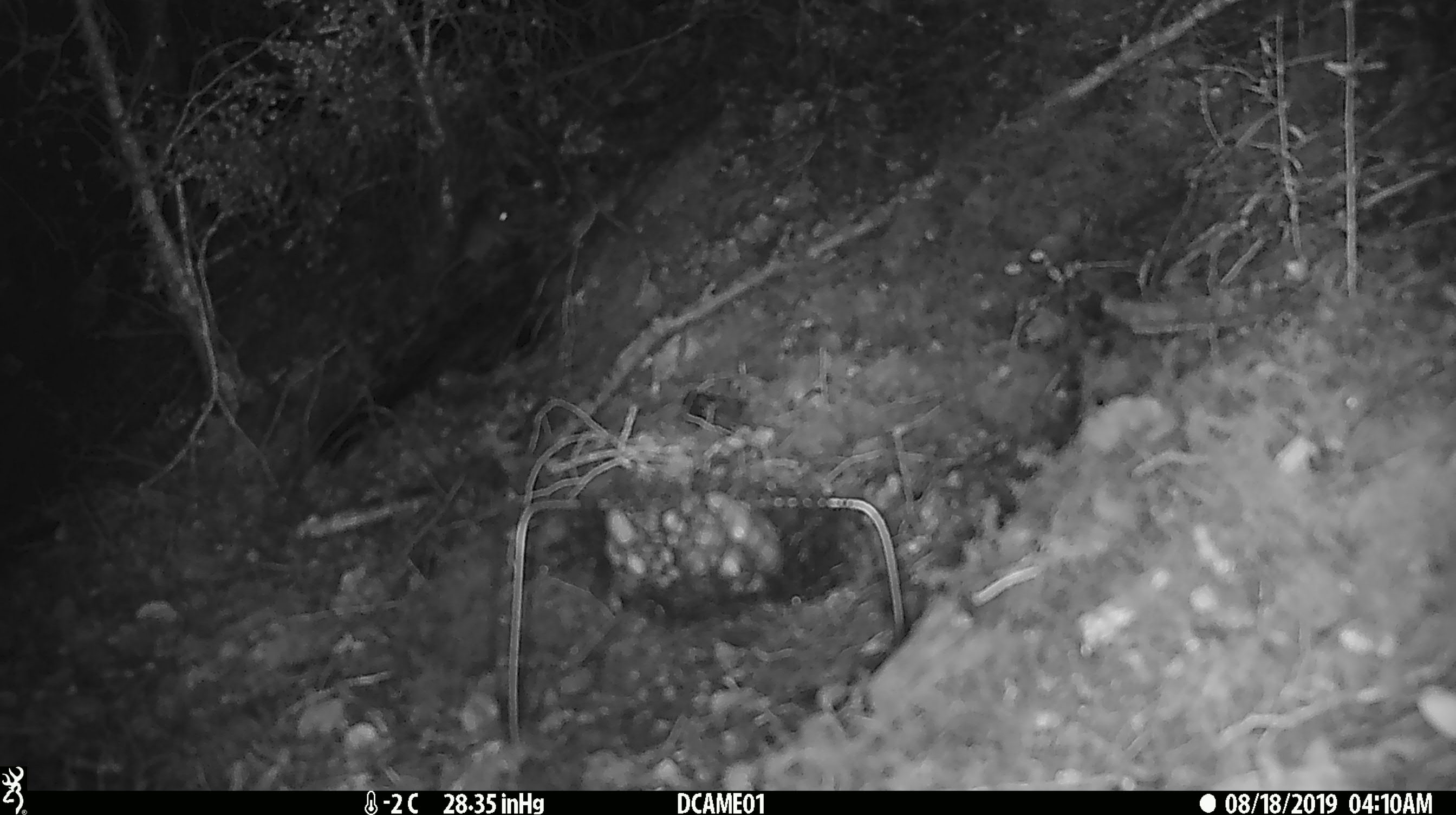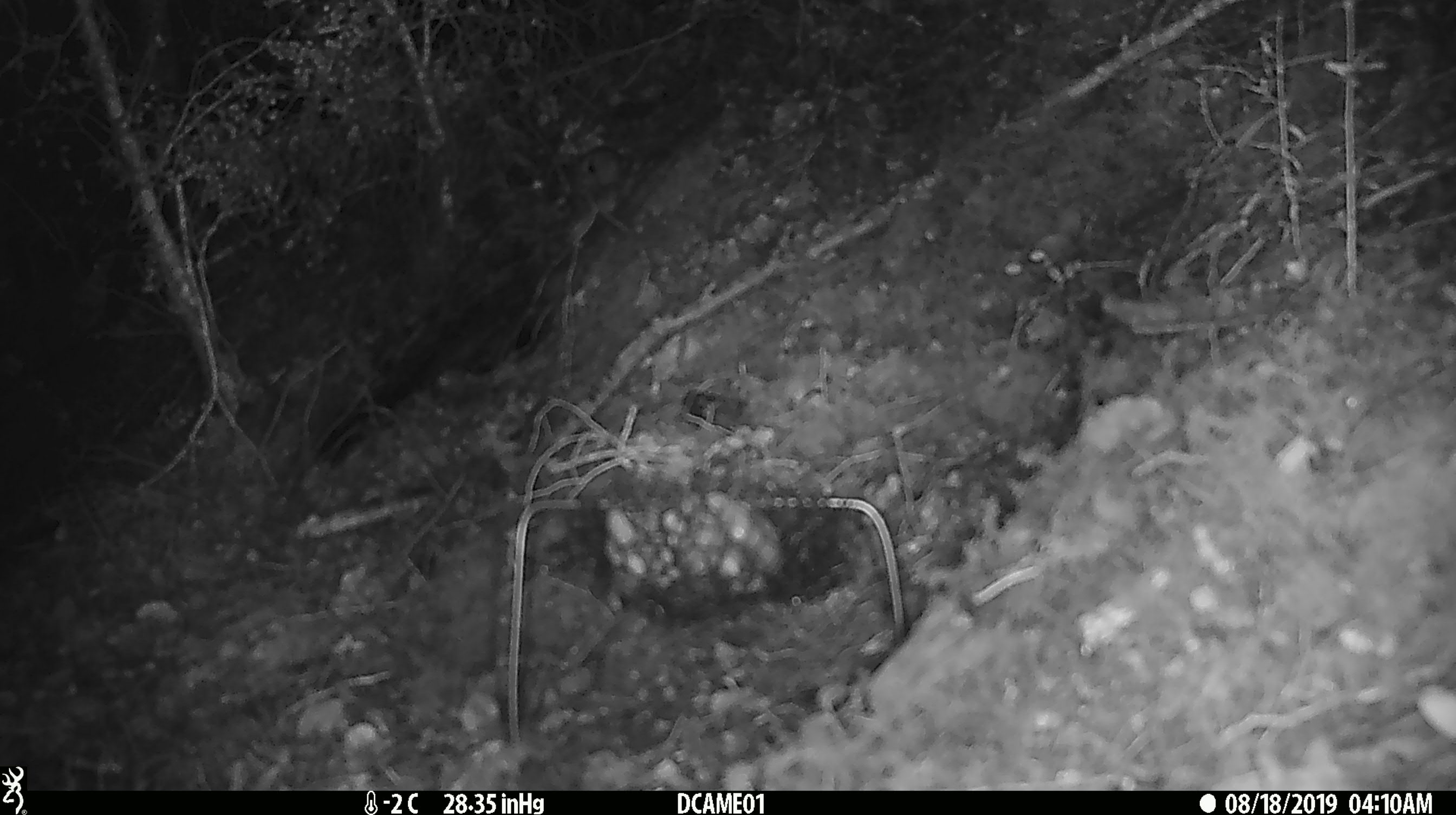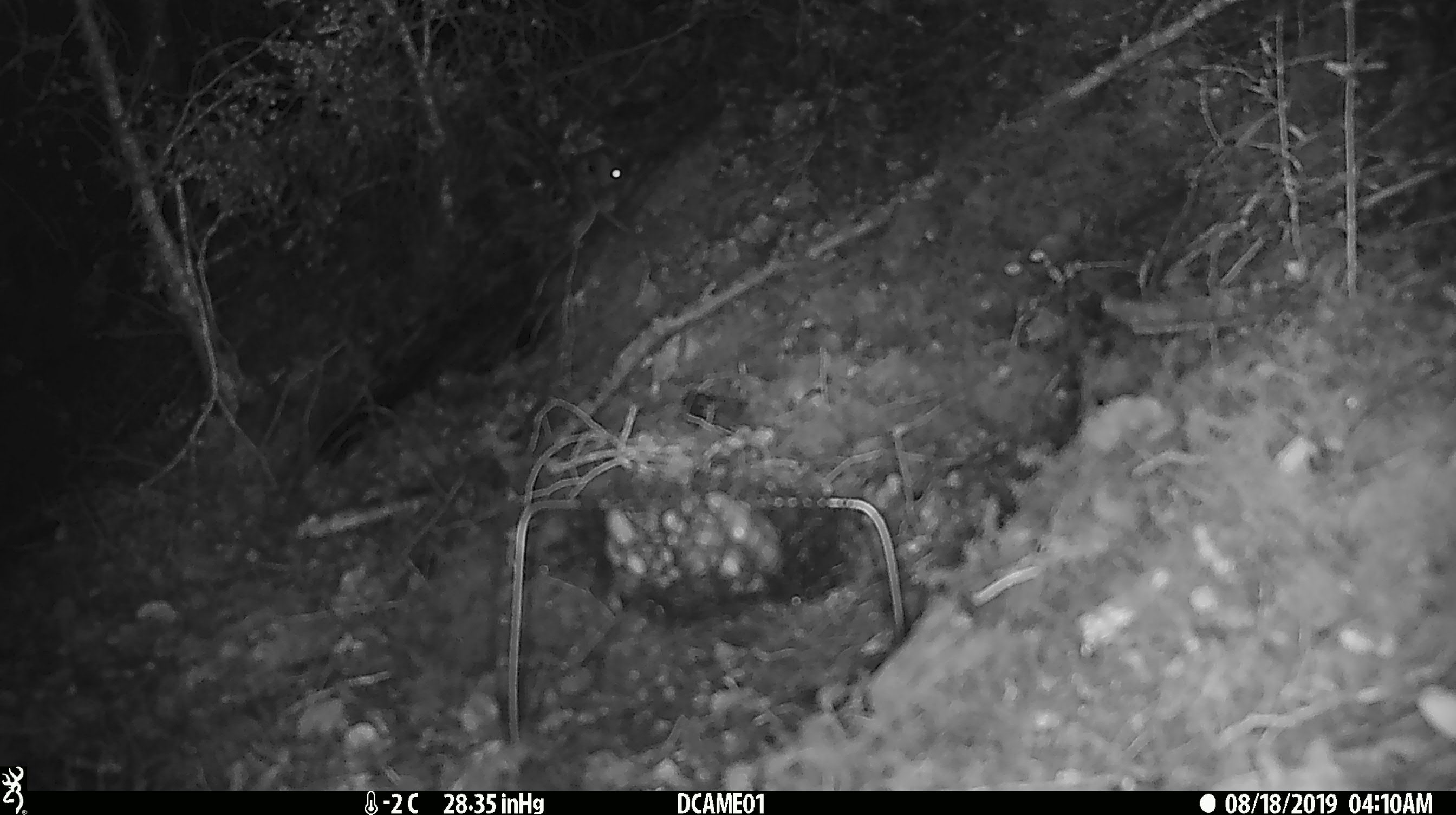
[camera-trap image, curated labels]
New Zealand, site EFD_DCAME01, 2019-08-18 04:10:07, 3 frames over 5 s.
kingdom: Animalia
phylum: Chordata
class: Mammalia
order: Rodentia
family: Muridae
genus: Mus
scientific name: Mus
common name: mouse